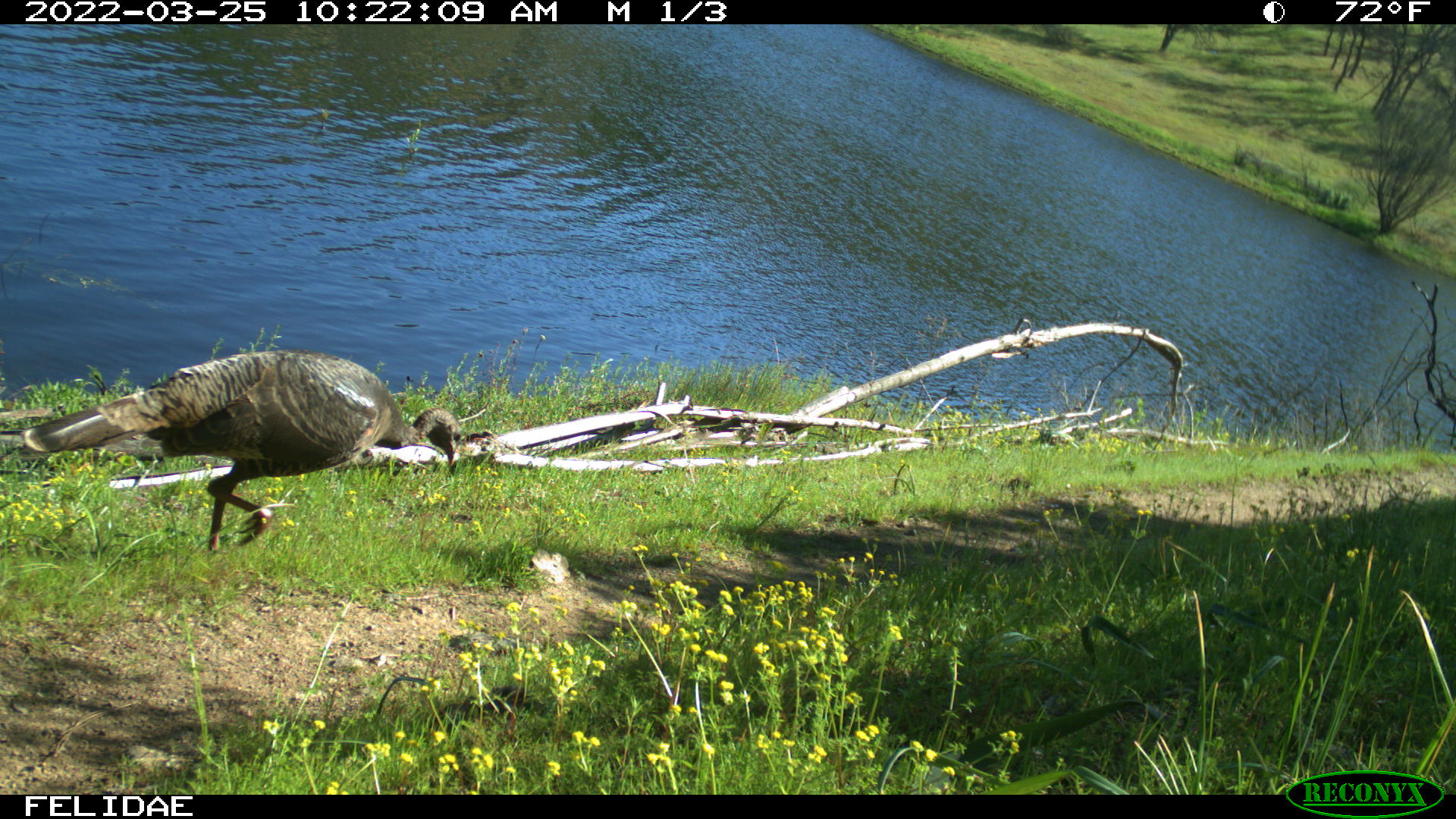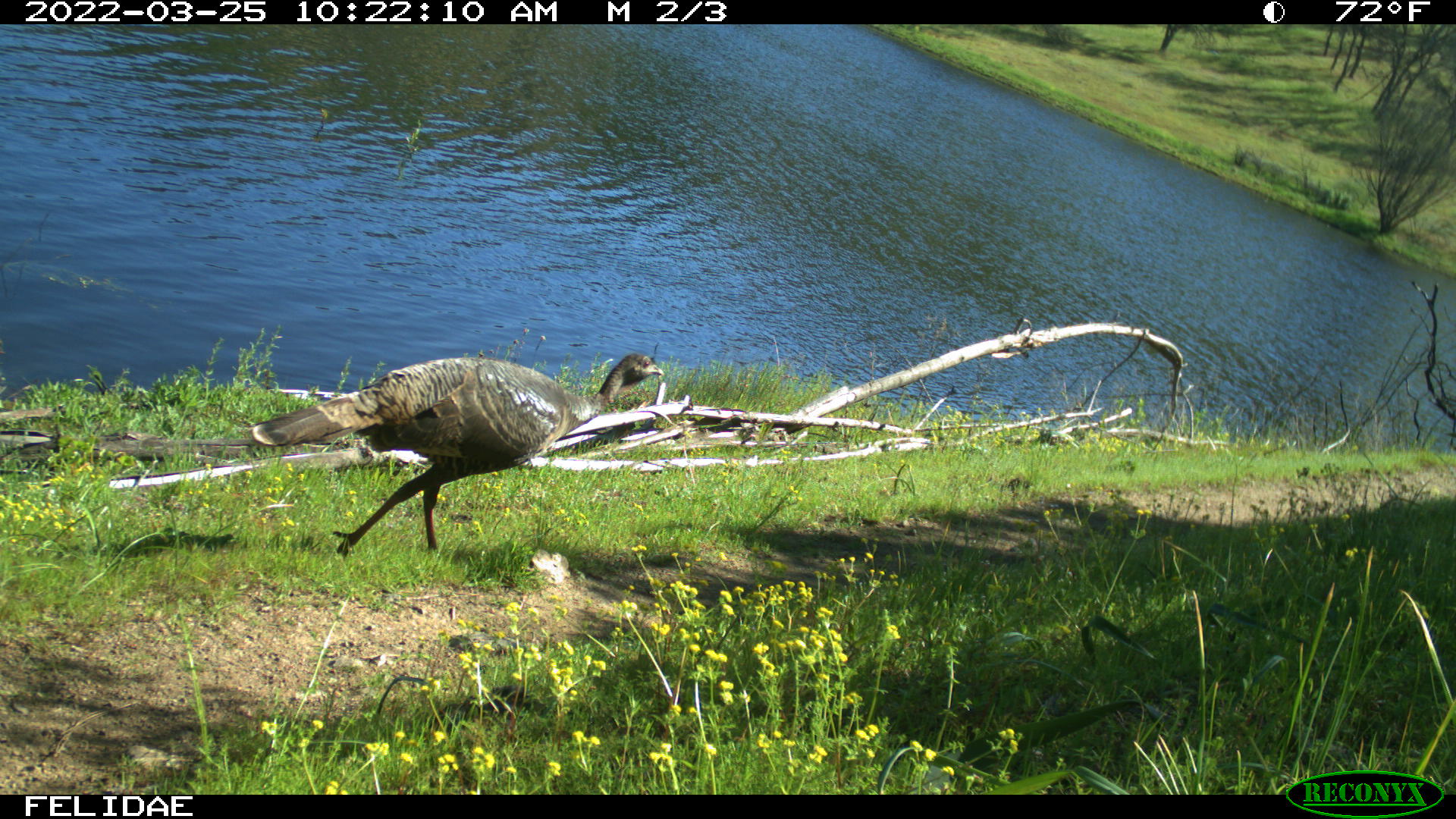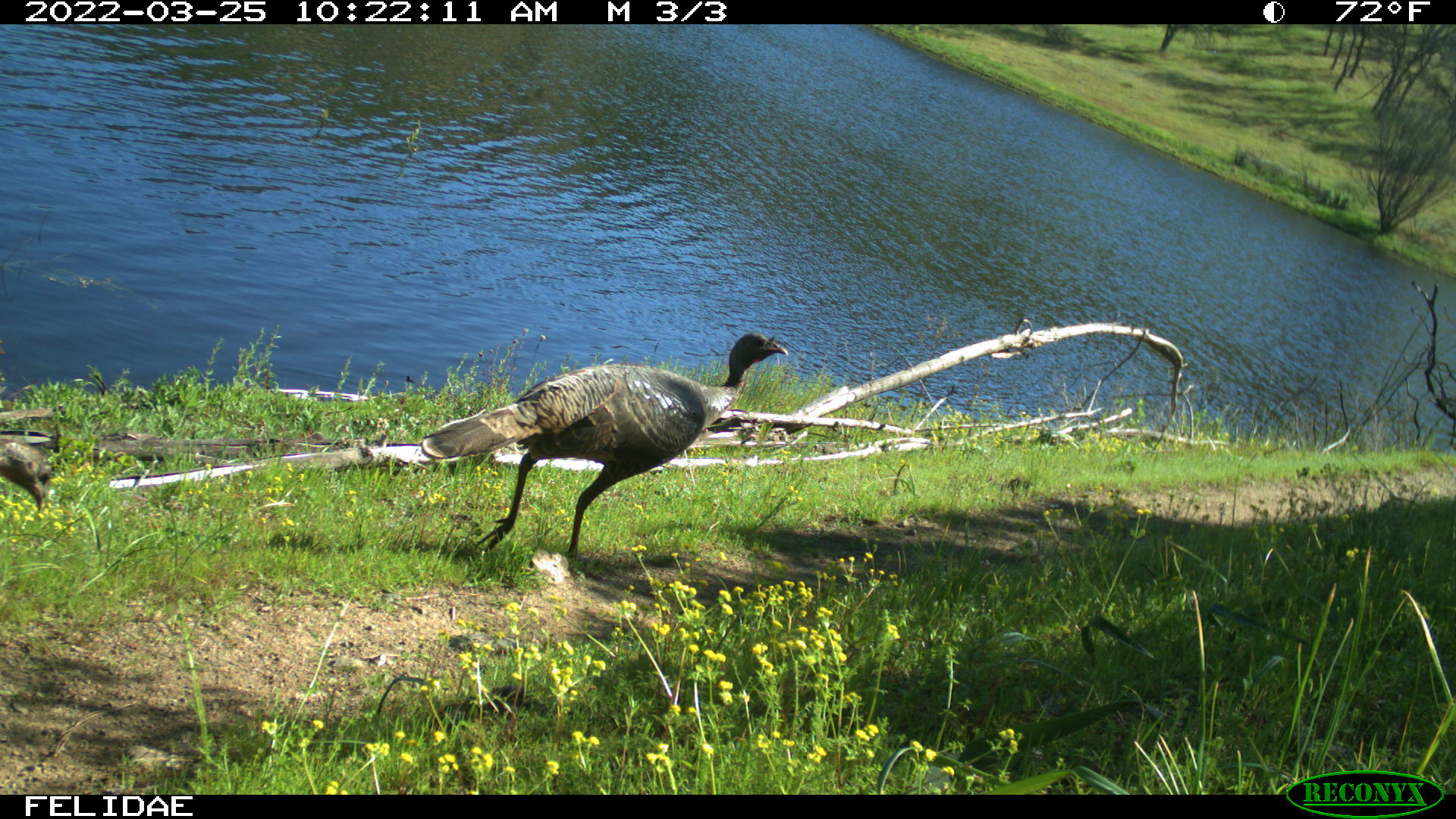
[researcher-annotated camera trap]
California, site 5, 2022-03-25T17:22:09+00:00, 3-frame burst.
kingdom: Animalia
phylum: Chordata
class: Aves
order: Galliformes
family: Phasianidae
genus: Meleagris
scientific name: Meleagris gallopavo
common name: turkey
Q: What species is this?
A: Turkey (Meleagris gallopavo).